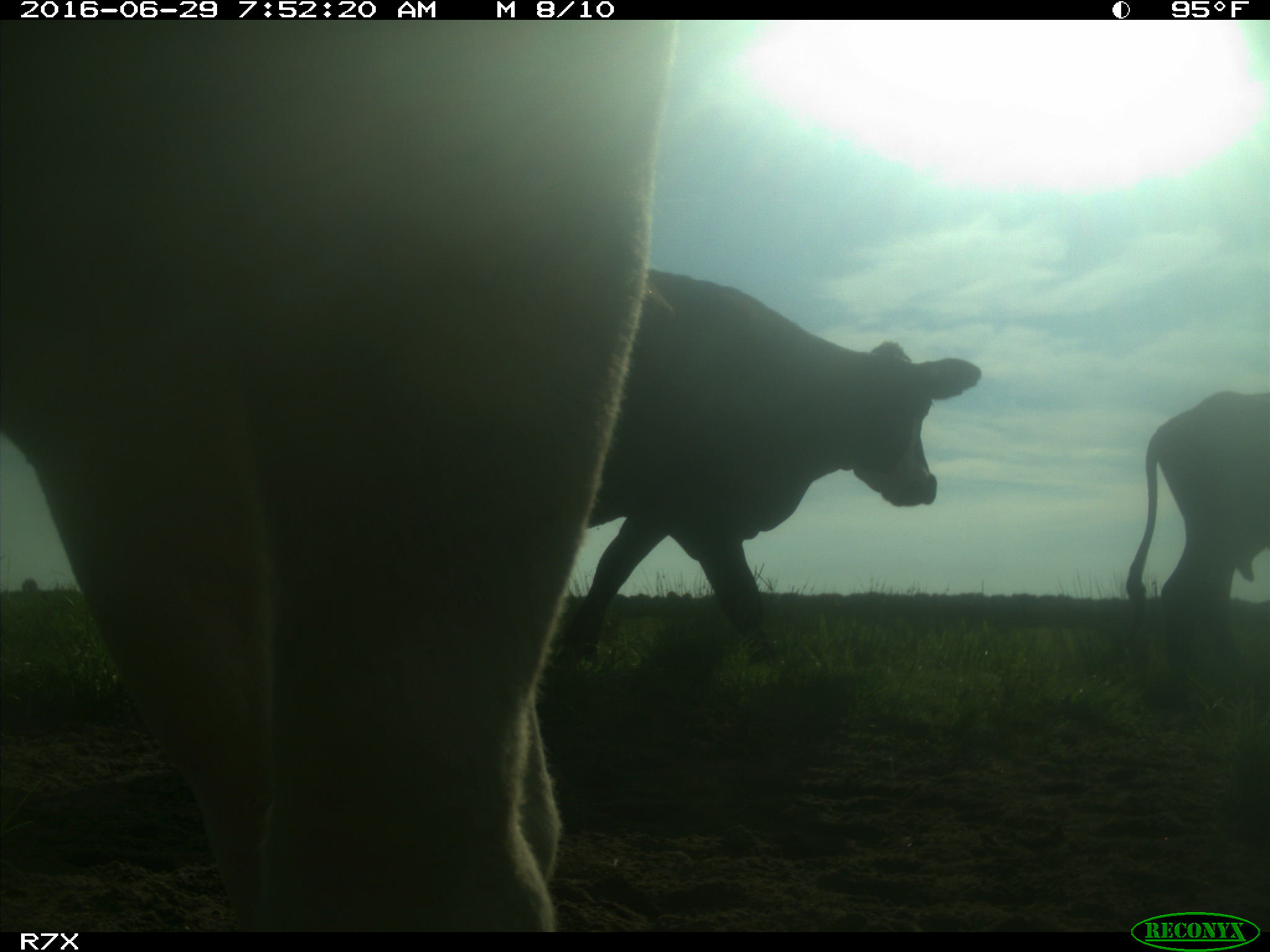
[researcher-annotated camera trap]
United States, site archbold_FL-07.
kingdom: Animalia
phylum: Chordata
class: Mammalia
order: Artiodactyla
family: Bovidae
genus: Bos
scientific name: Bos taurus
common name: domestic cow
Bos taurus (domestic cow).